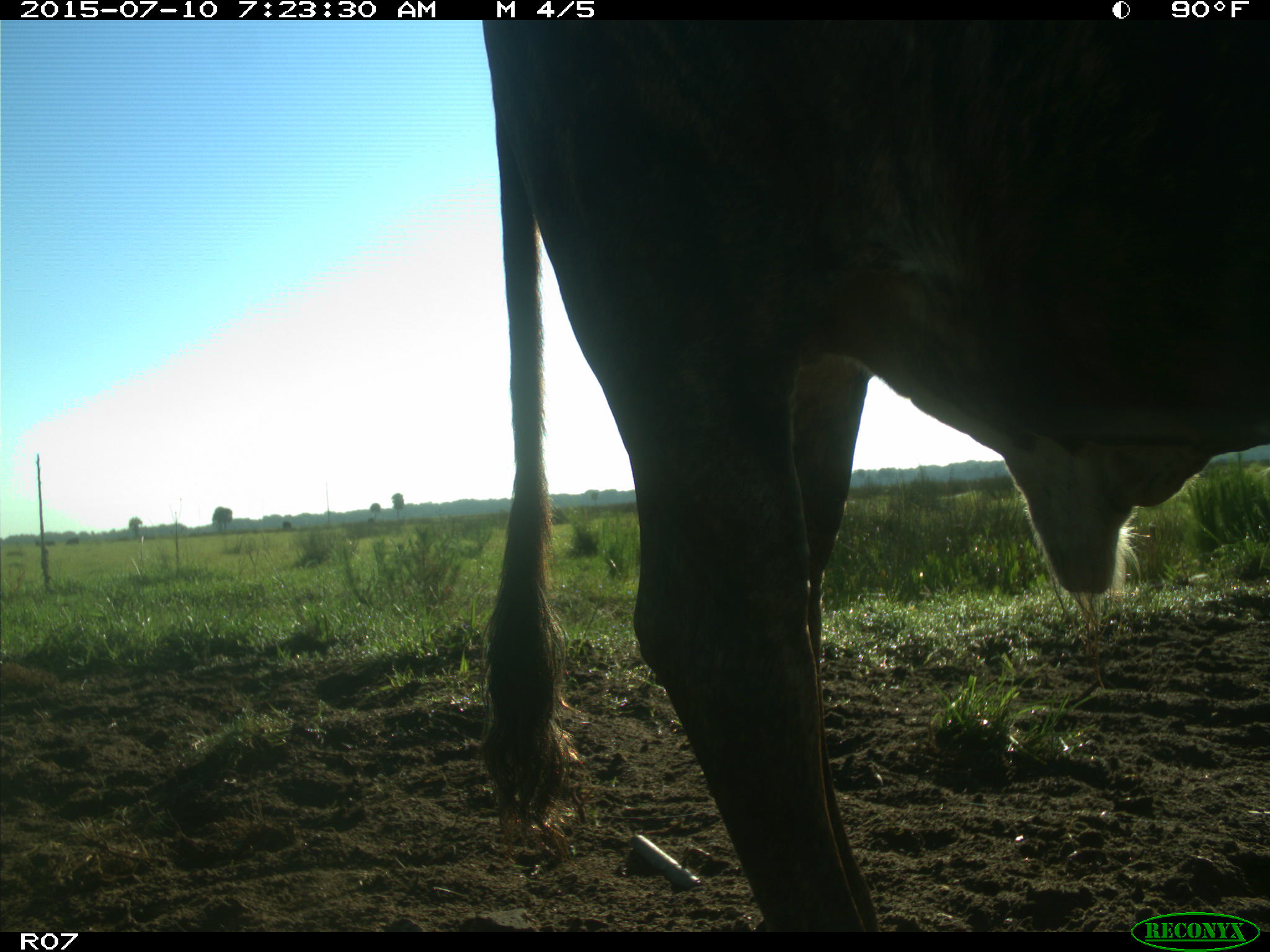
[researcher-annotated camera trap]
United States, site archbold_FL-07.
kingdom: Animalia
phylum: Chordata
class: Mammalia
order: Artiodactyla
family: Bovidae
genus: Bos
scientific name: Bos taurus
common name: domestic cow